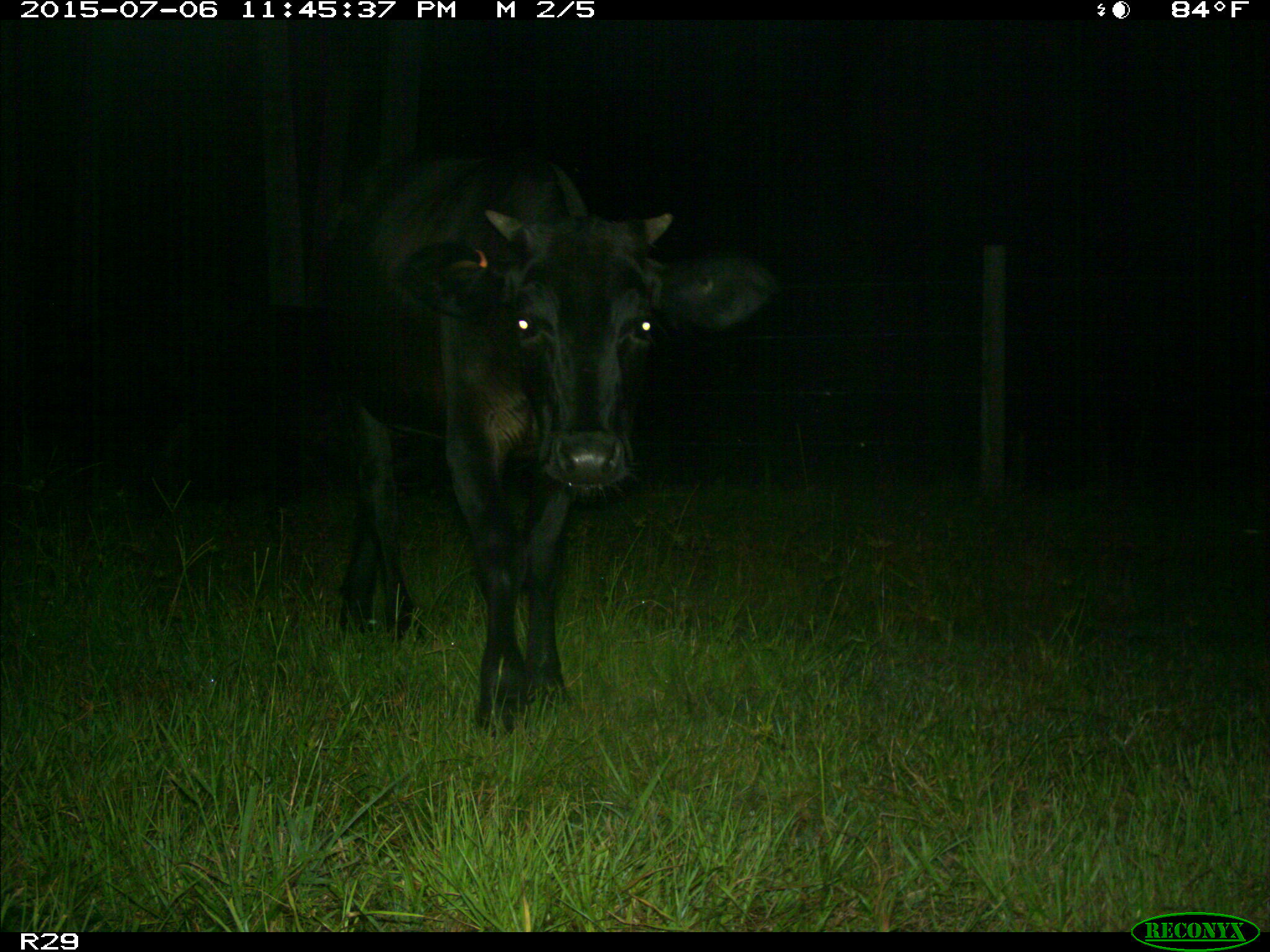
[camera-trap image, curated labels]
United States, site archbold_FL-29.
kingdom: Animalia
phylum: Chordata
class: Mammalia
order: Artiodactyla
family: Bovidae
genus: Bos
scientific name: Bos taurus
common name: domestic cow